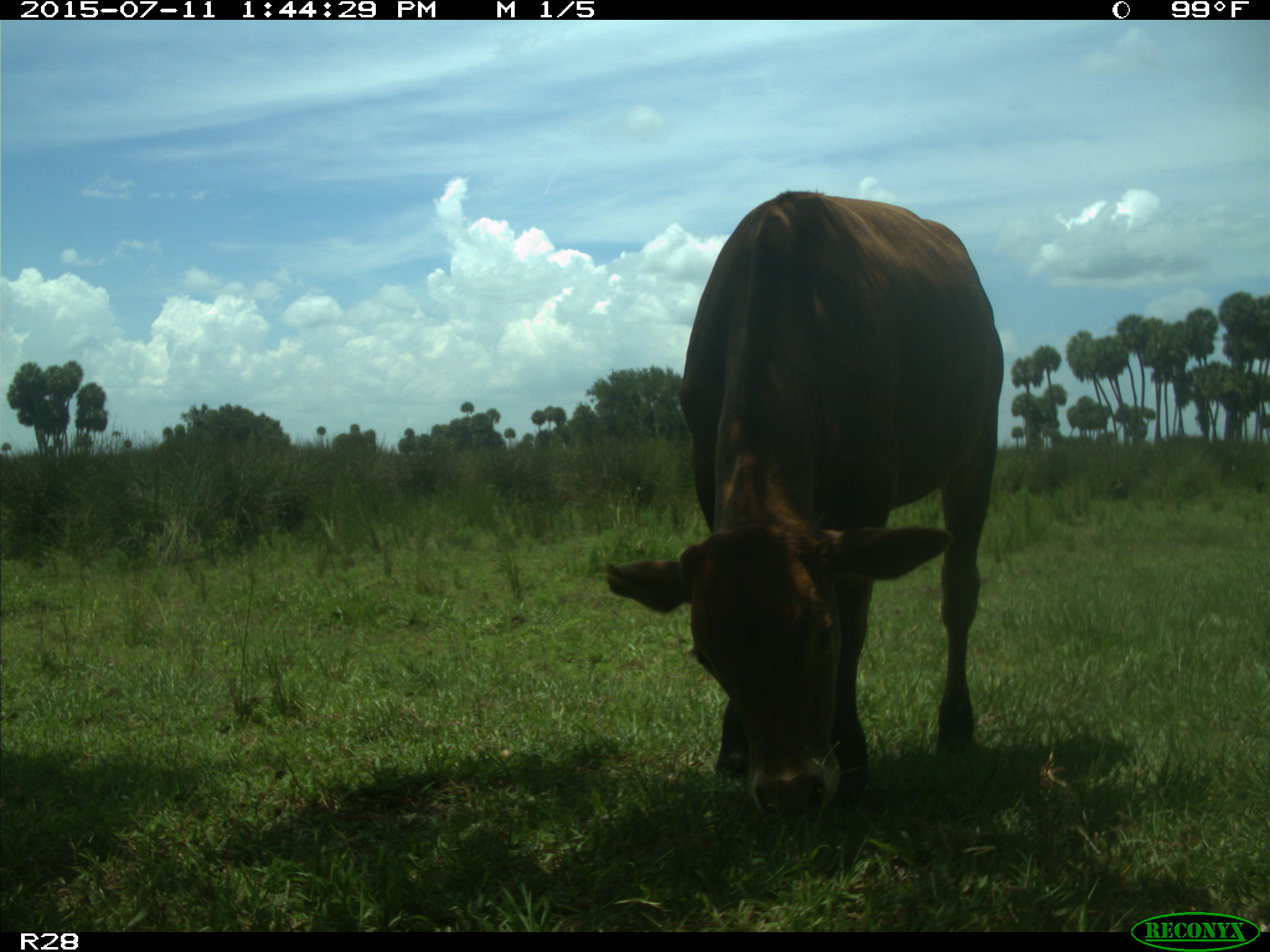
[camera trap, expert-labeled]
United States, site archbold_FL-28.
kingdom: Animalia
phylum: Chordata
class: Mammalia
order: Artiodactyla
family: Bovidae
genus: Bos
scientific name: Bos taurus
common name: domestic cow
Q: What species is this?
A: Bos taurus (domestic cow).